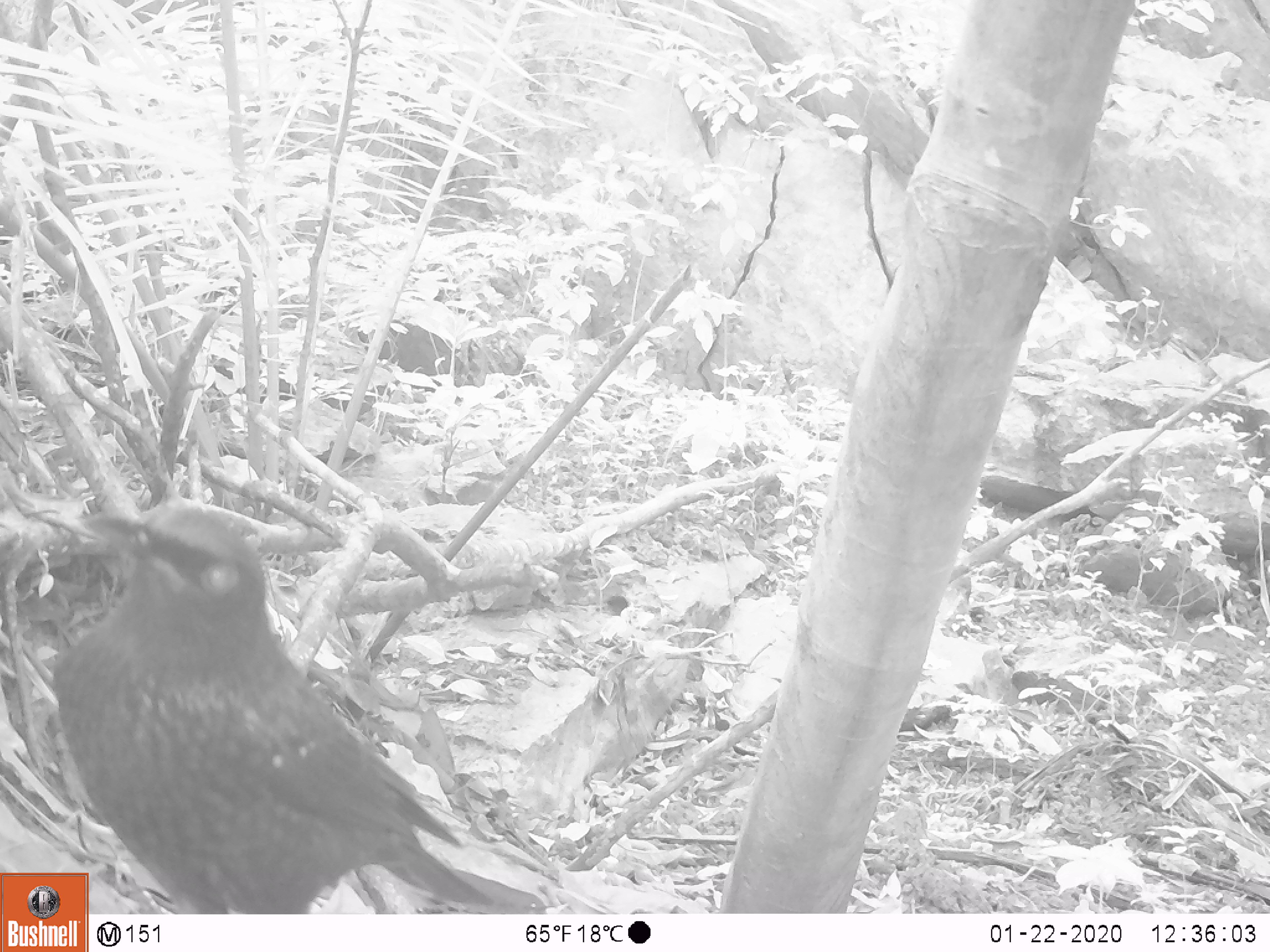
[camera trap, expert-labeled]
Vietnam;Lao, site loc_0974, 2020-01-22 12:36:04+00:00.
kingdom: Animalia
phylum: Chordata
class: Aves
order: Passeriformes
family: Muscicapidae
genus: Myophonus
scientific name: Myophonus caeruleus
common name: blue whistling thrush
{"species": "blue whistling thrush (Myophonus caeruleus)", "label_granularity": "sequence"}